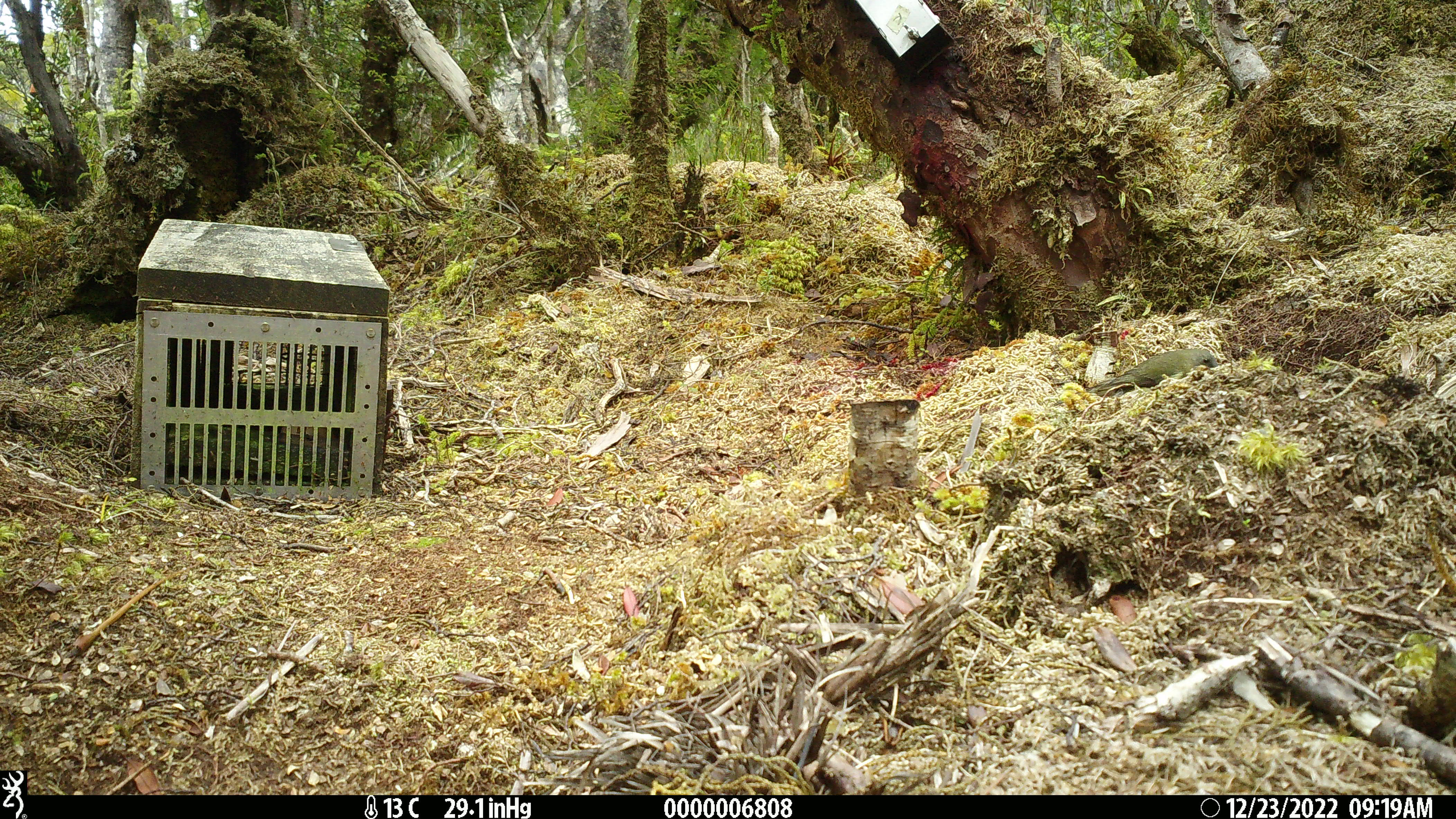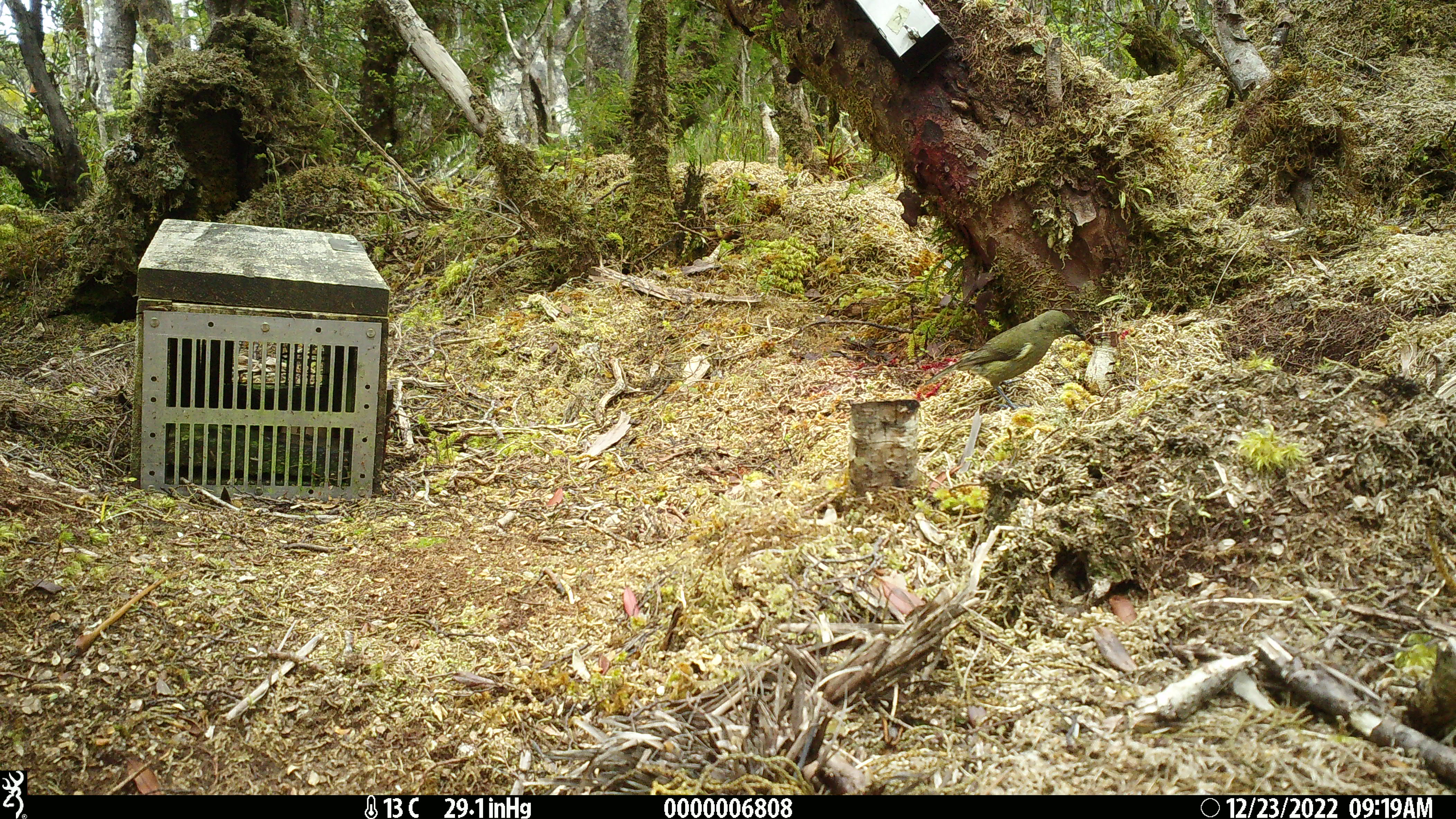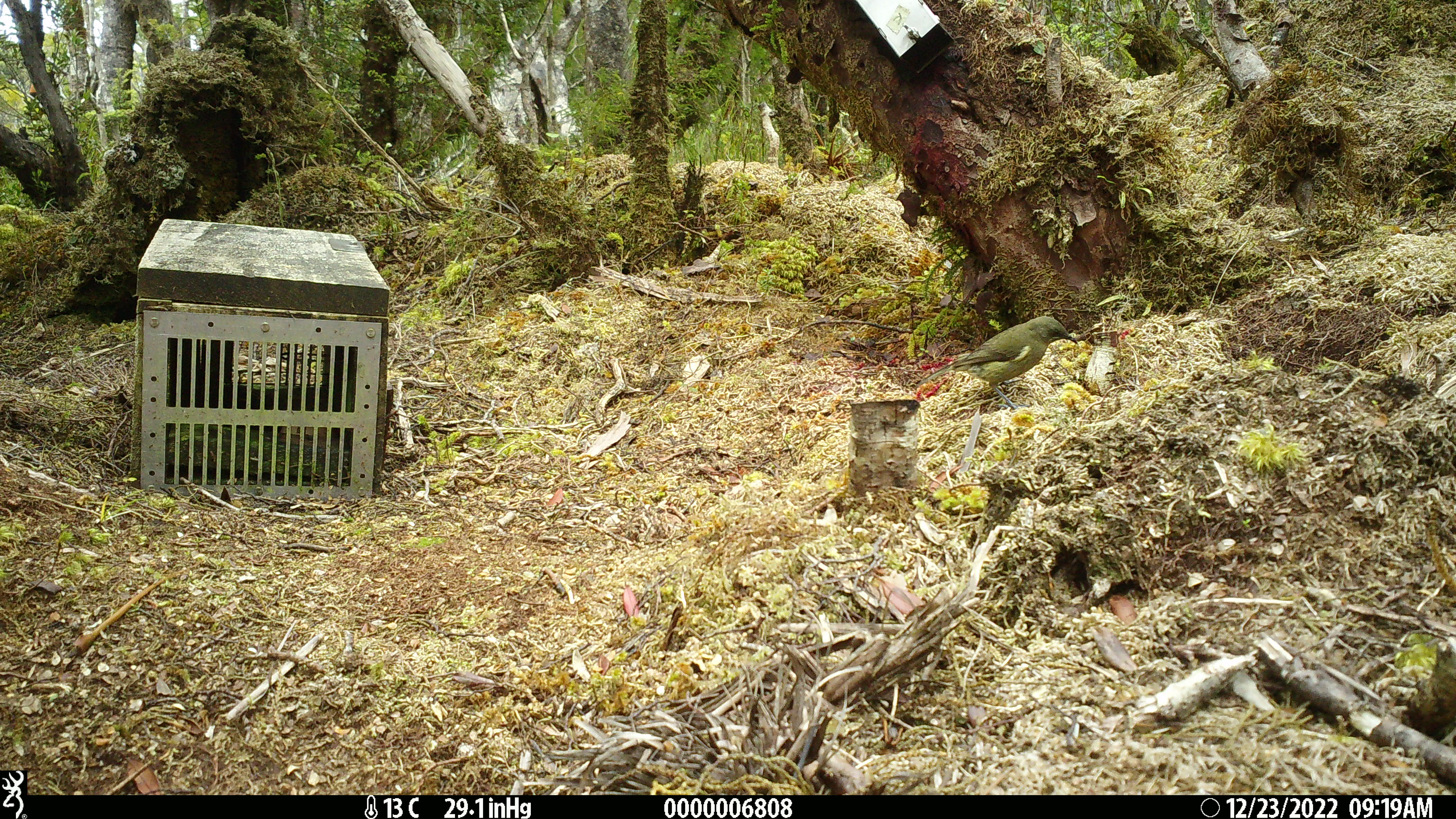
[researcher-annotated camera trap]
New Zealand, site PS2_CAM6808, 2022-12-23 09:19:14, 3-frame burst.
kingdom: Animalia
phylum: Chordata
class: Aves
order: Passeriformes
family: Meliphagidae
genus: Anthornis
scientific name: Anthornis melanura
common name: new zealand bellbird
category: bellbird